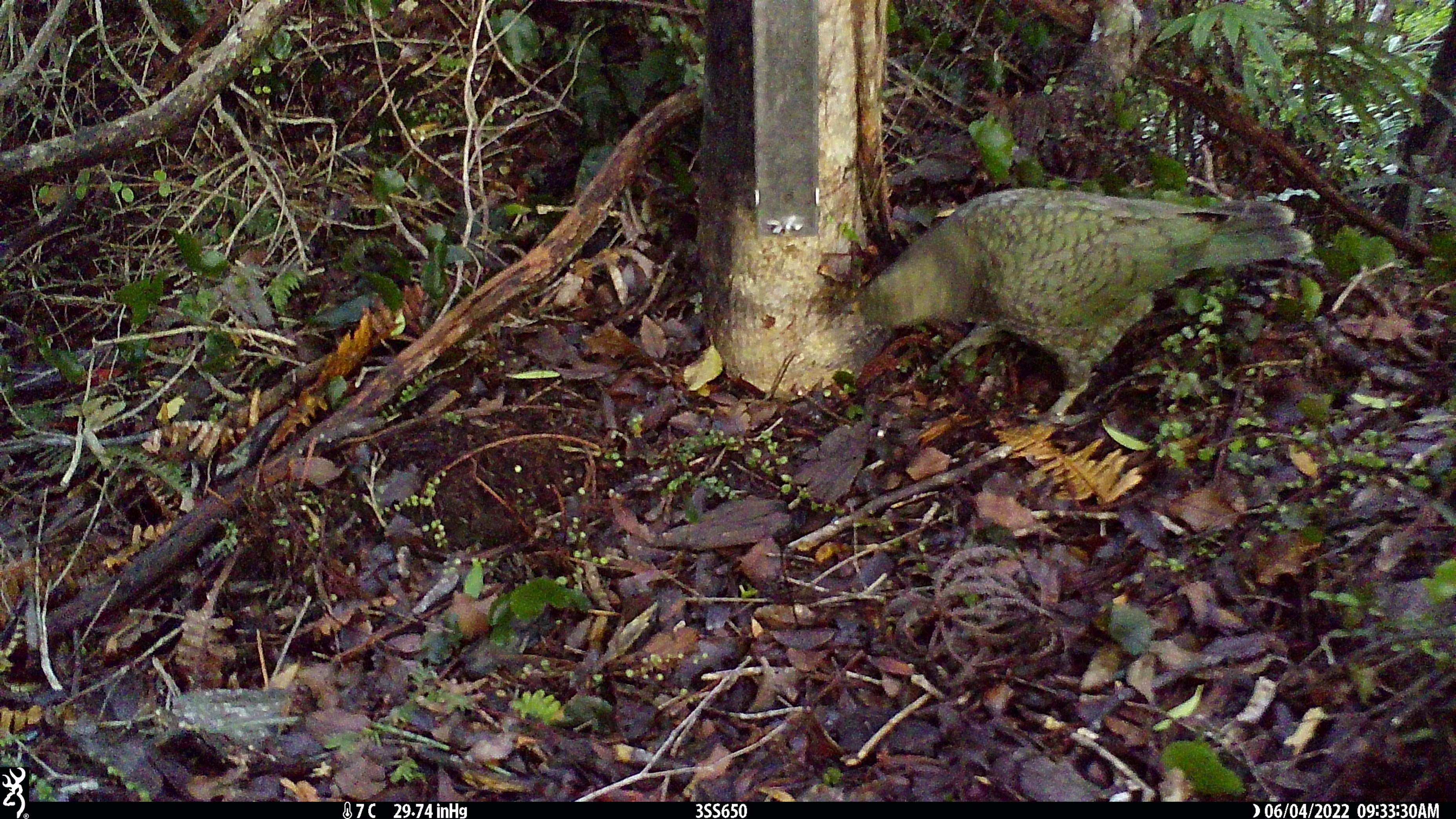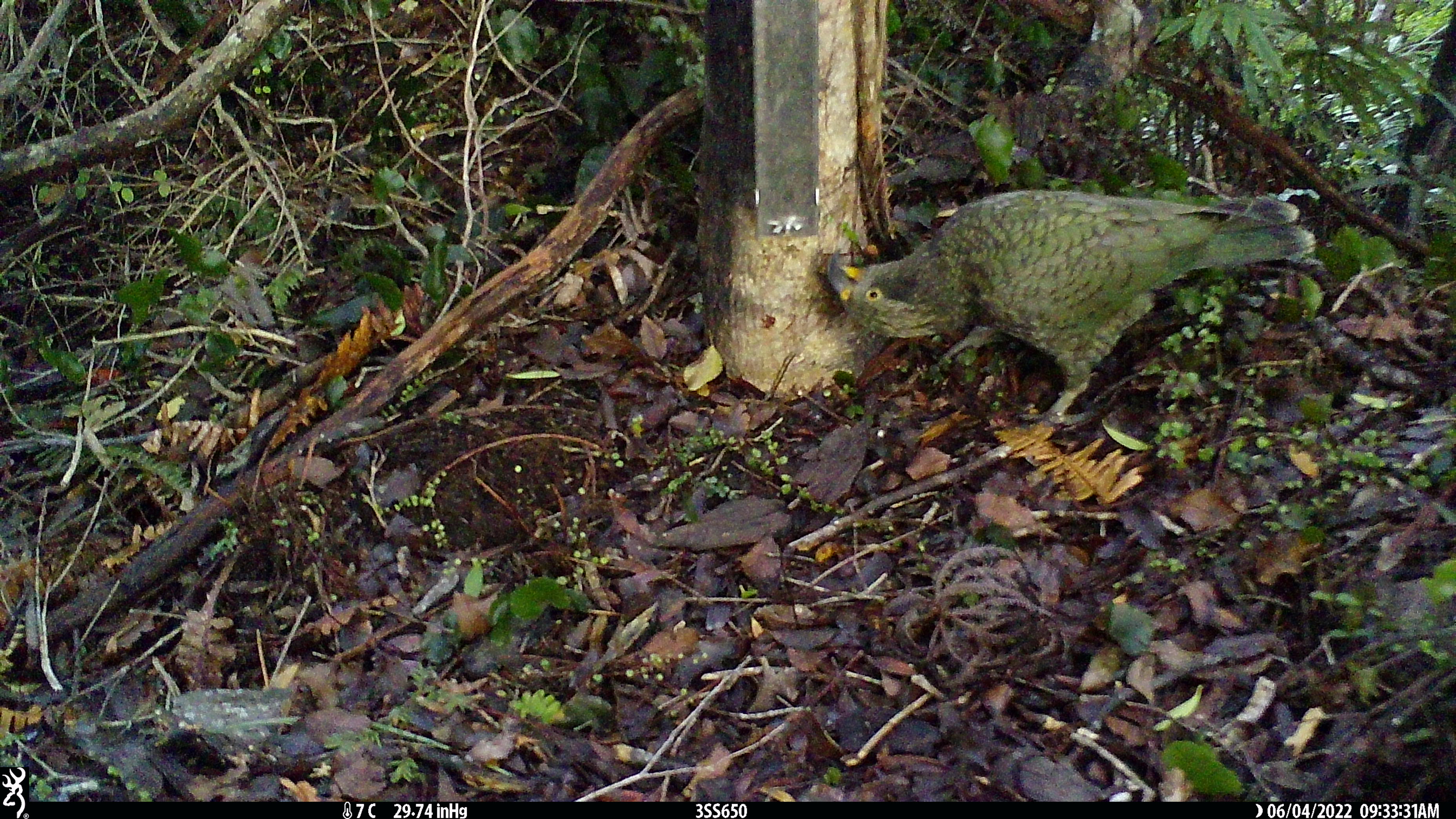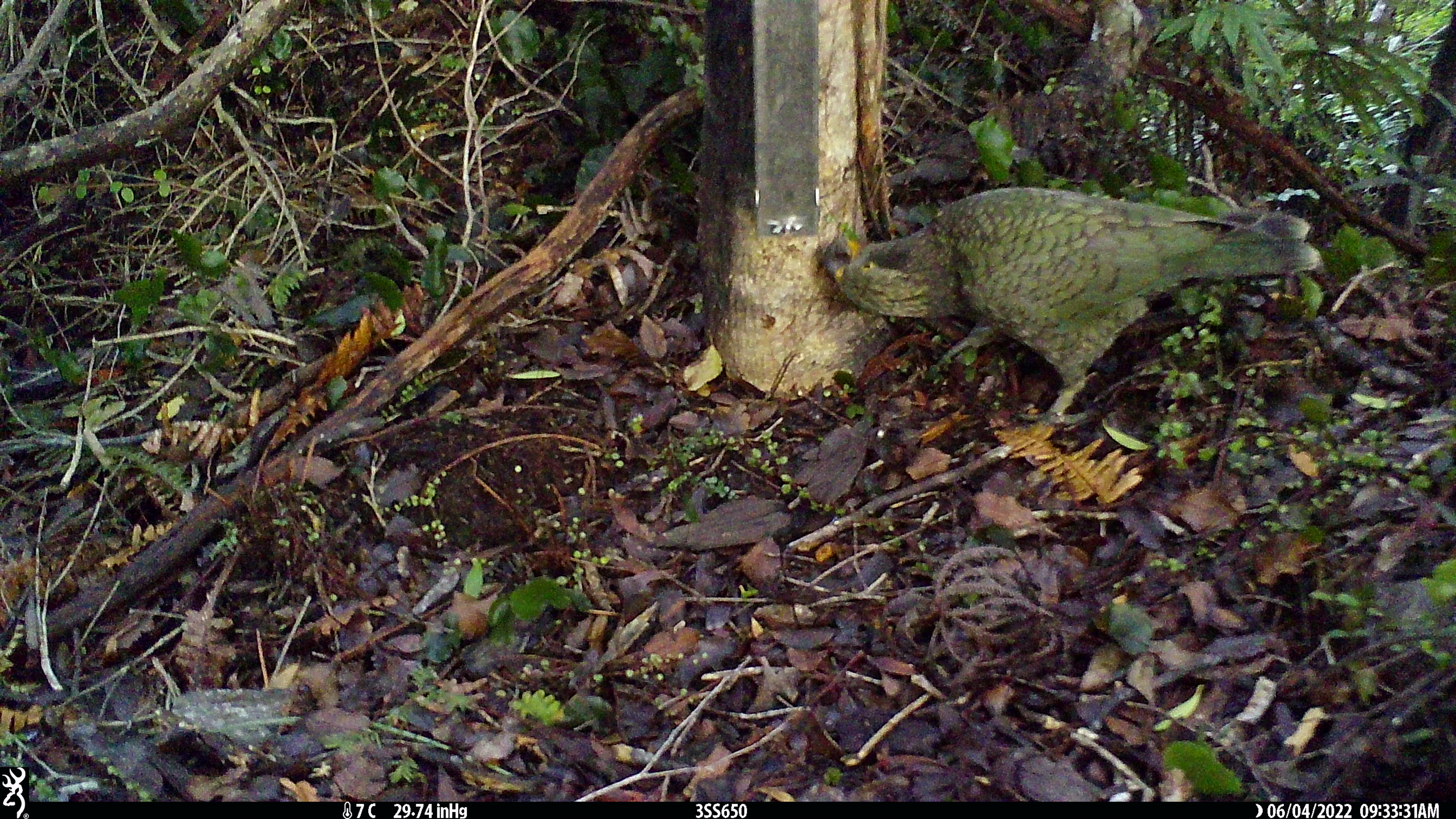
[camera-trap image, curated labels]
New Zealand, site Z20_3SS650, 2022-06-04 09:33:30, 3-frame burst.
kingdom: Animalia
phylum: Chordata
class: Aves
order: Psittaciformes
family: Strigopidae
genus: Nestor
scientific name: Nestor notabilis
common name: kea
Kea (Nestor notabilis).